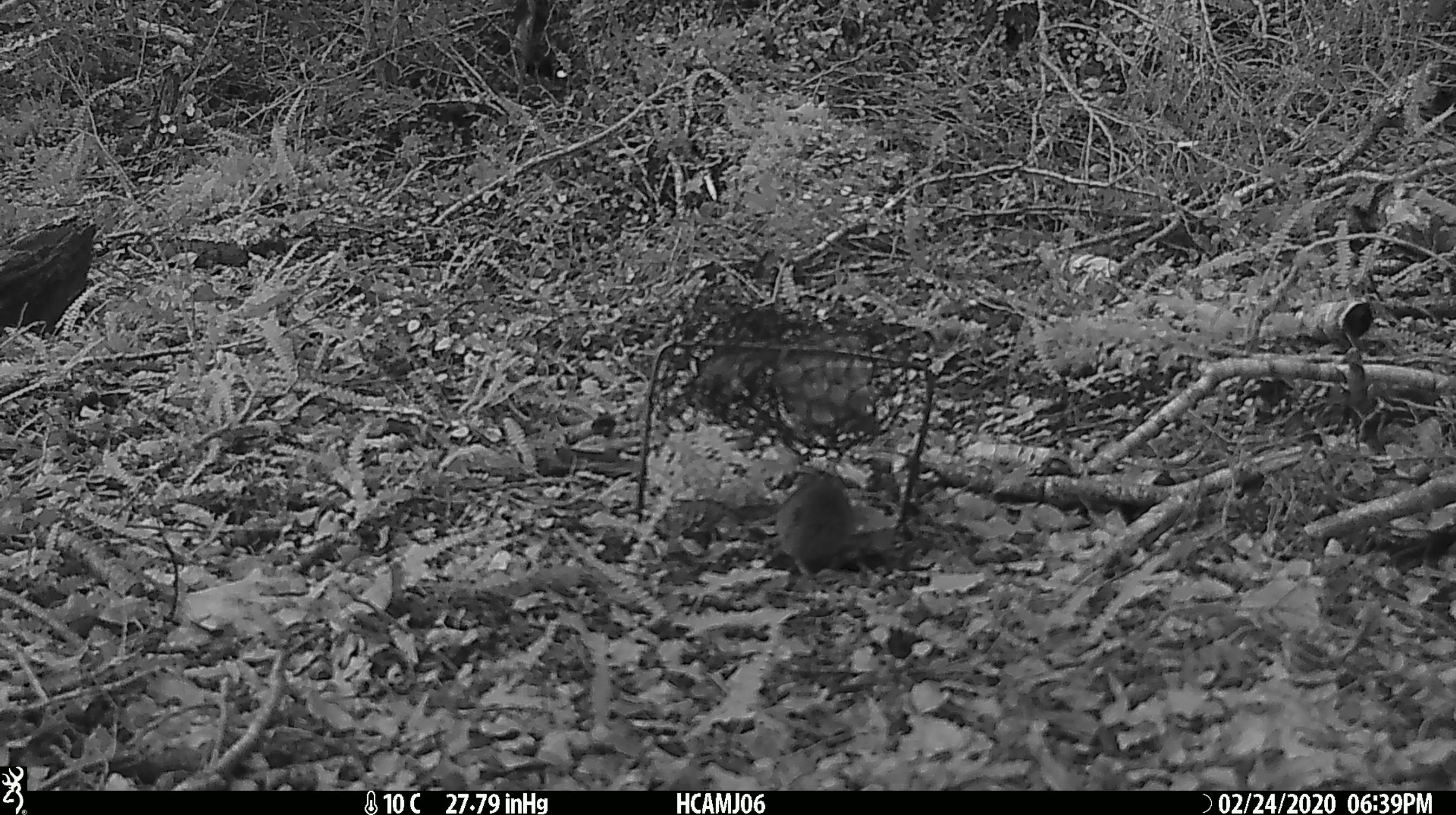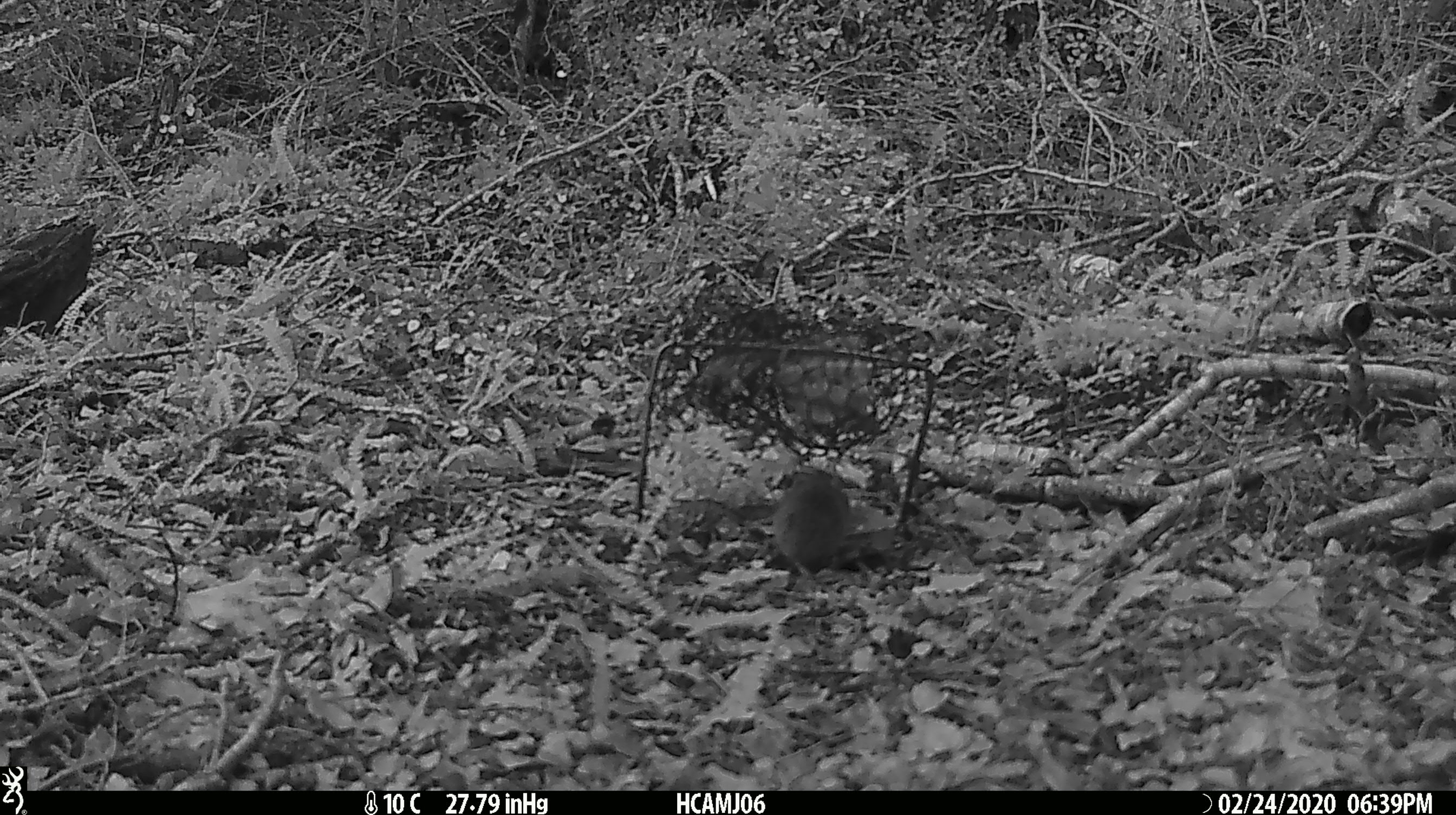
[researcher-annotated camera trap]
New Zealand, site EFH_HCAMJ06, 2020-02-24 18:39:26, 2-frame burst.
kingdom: Animalia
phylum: Chordata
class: Mammalia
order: Rodentia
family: Muridae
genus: Mus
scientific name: Mus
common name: mouse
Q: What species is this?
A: Mouse (Mus).